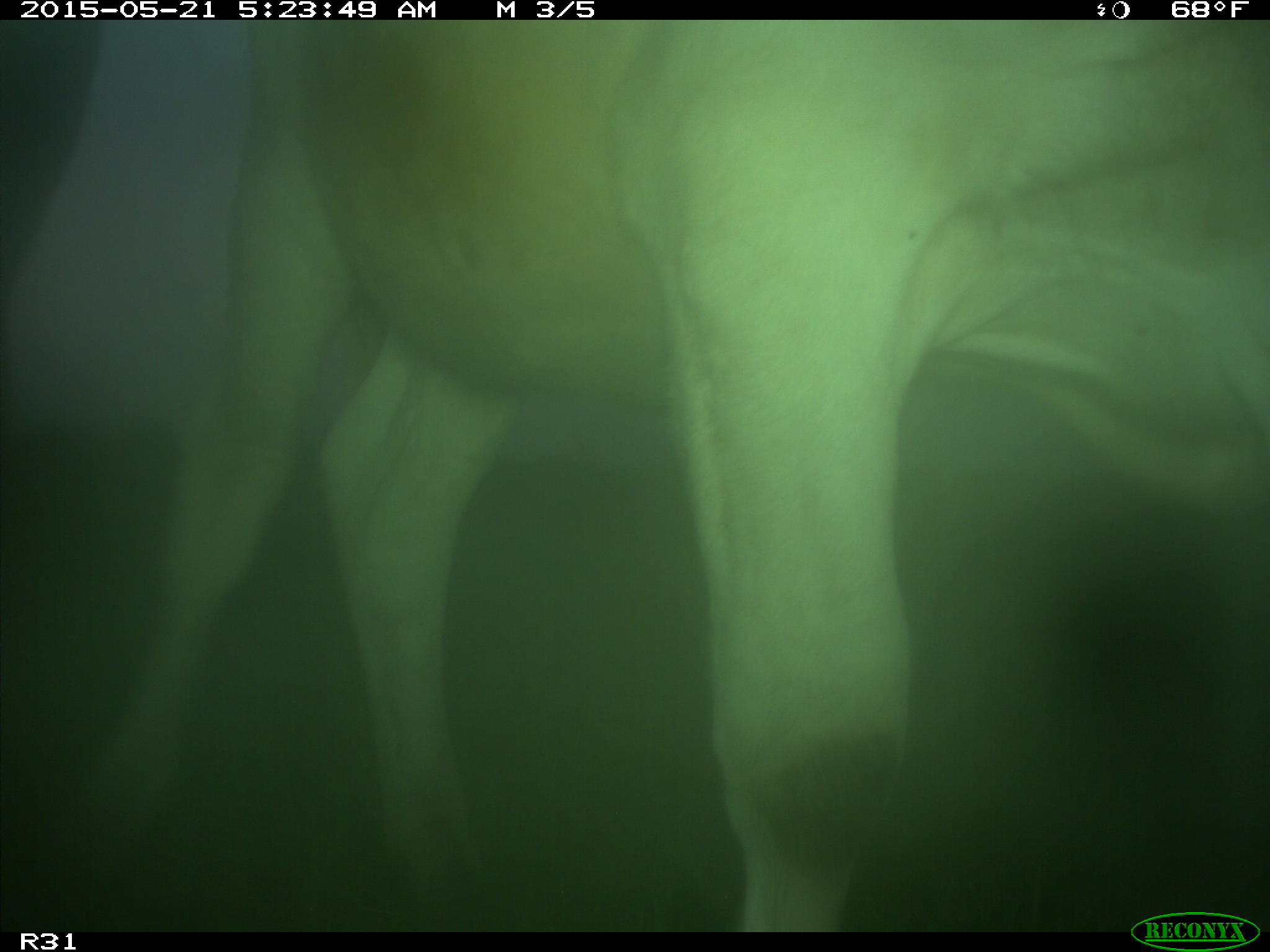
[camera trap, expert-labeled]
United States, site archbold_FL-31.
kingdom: Animalia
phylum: Chordata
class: Mammalia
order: Artiodactyla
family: Bovidae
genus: Bos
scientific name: Bos taurus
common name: domestic cow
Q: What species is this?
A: Bos taurus (domestic cow).